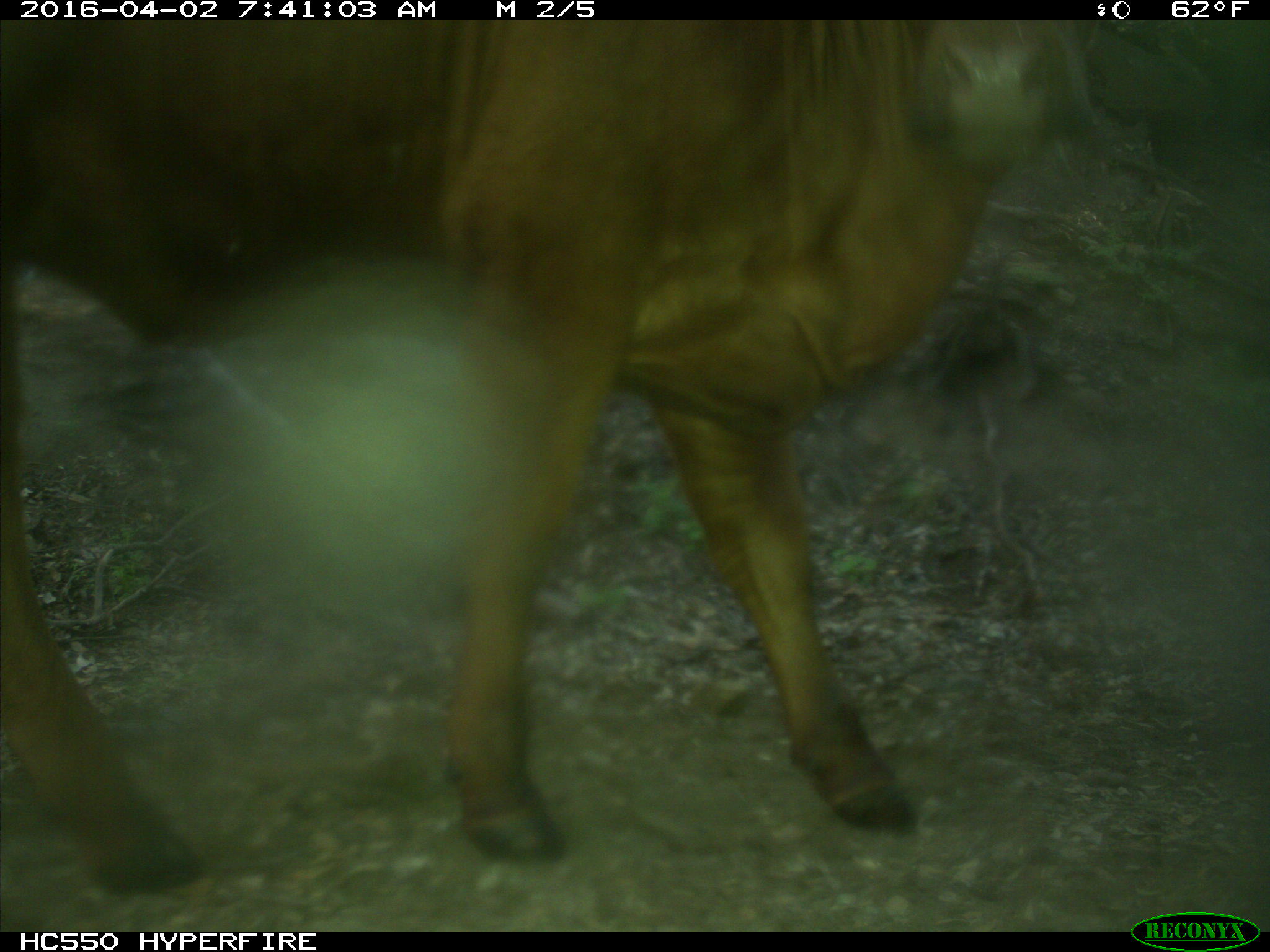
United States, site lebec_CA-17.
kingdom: Animalia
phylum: Chordata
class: Mammalia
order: Artiodactyla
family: Bovidae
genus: Bos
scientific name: Bos taurus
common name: domestic cow